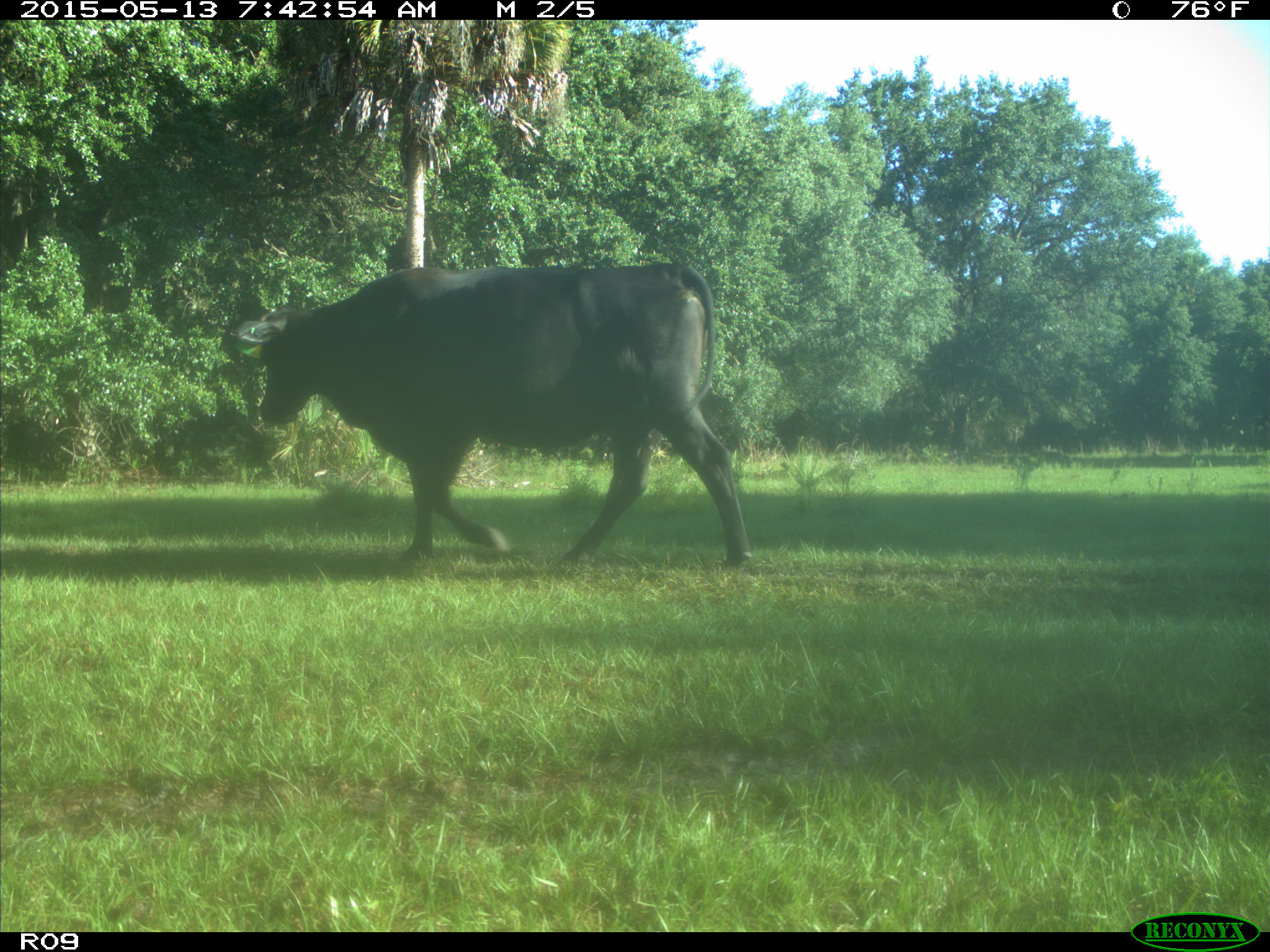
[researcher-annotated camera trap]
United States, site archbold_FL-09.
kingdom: Animalia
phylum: Chordata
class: Mammalia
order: Artiodactyla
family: Bovidae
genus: Bos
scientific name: Bos taurus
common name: domestic cow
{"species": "Bos taurus (domestic cow)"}